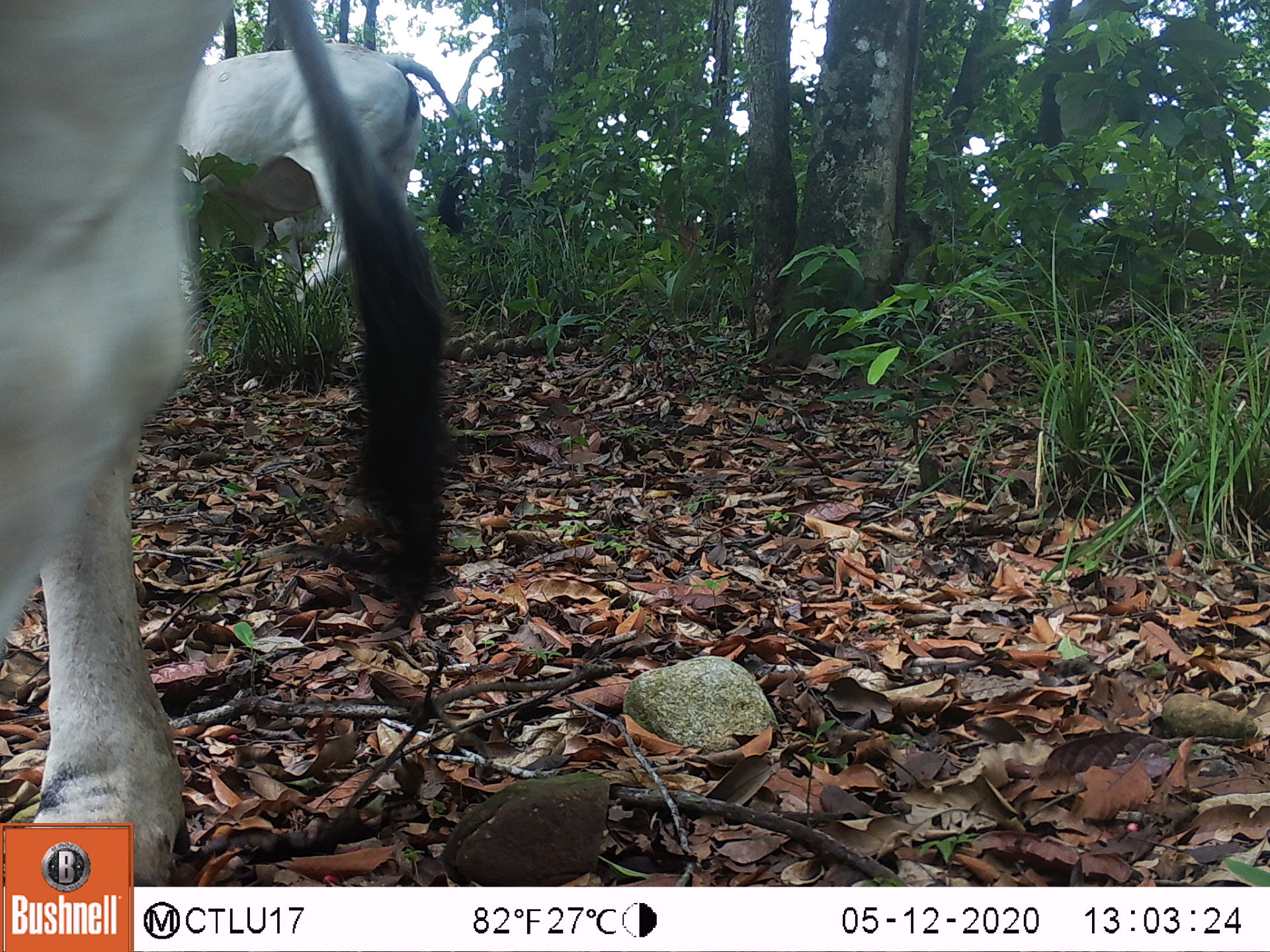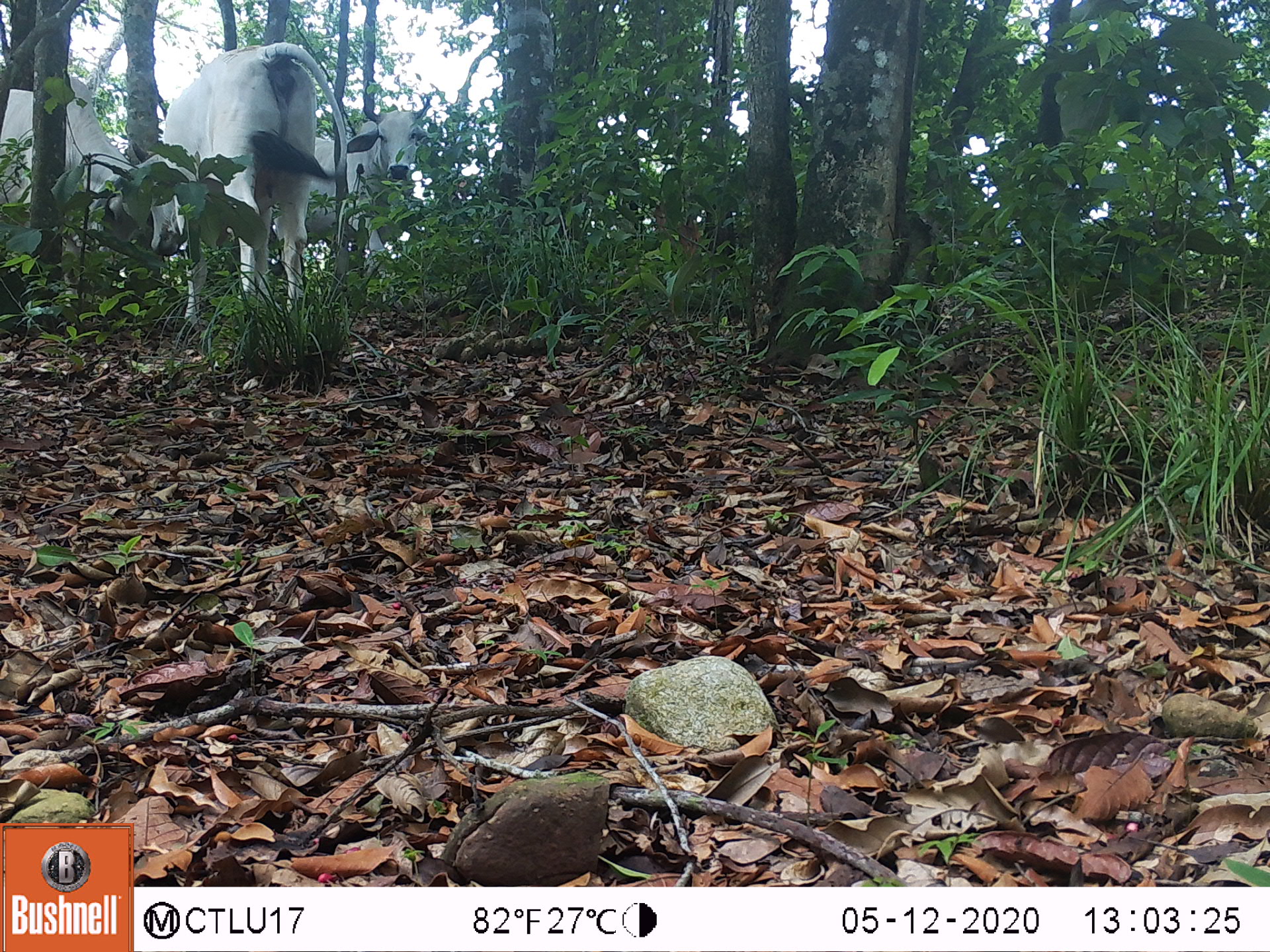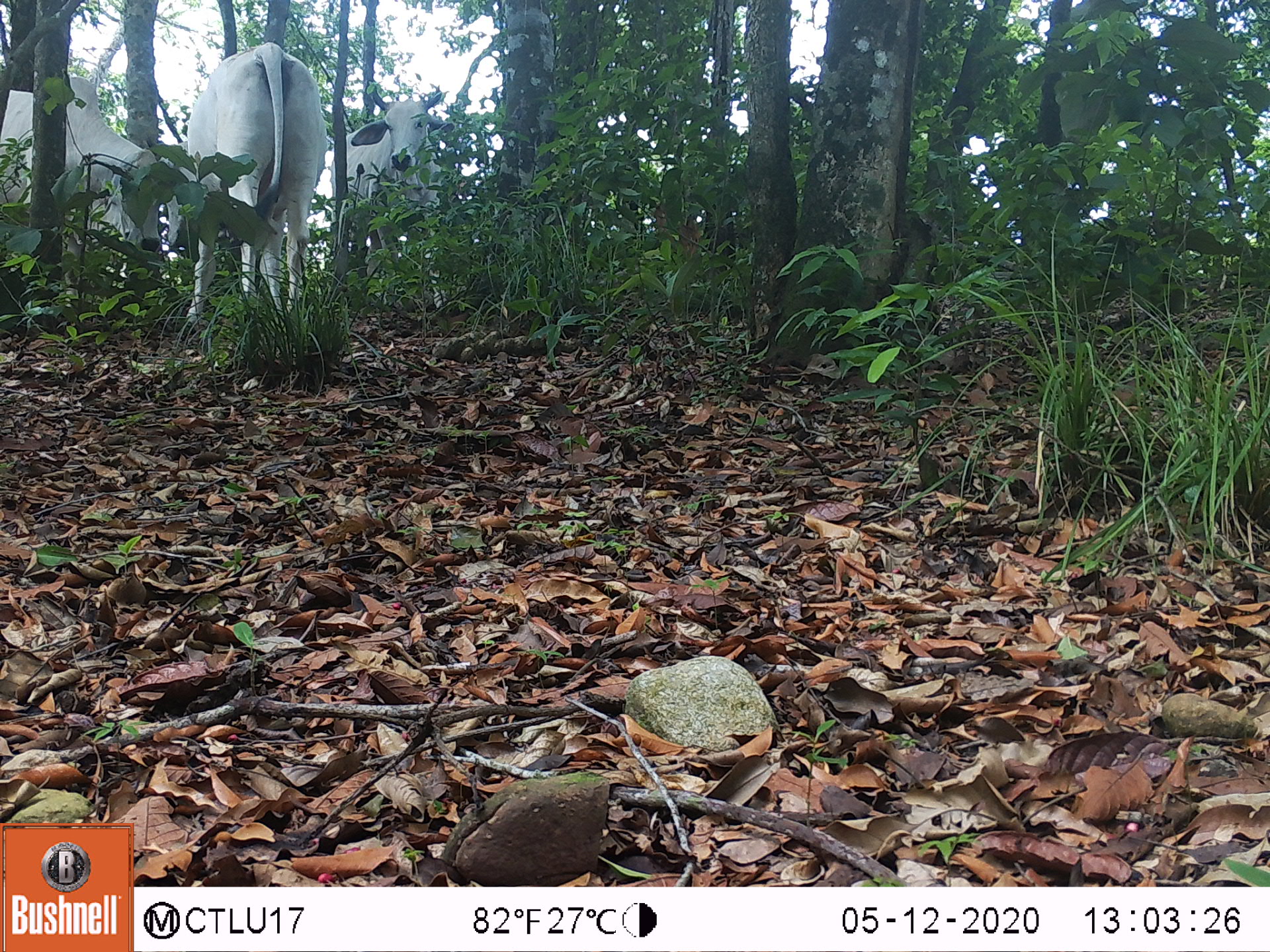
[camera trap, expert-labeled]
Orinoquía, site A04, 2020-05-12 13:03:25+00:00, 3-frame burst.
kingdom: Animalia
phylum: Chordata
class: Mammalia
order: Artiodactyla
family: Bovidae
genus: Bos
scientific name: Bos taurus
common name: cow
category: cattle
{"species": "cattle (cow) (Bos taurus)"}